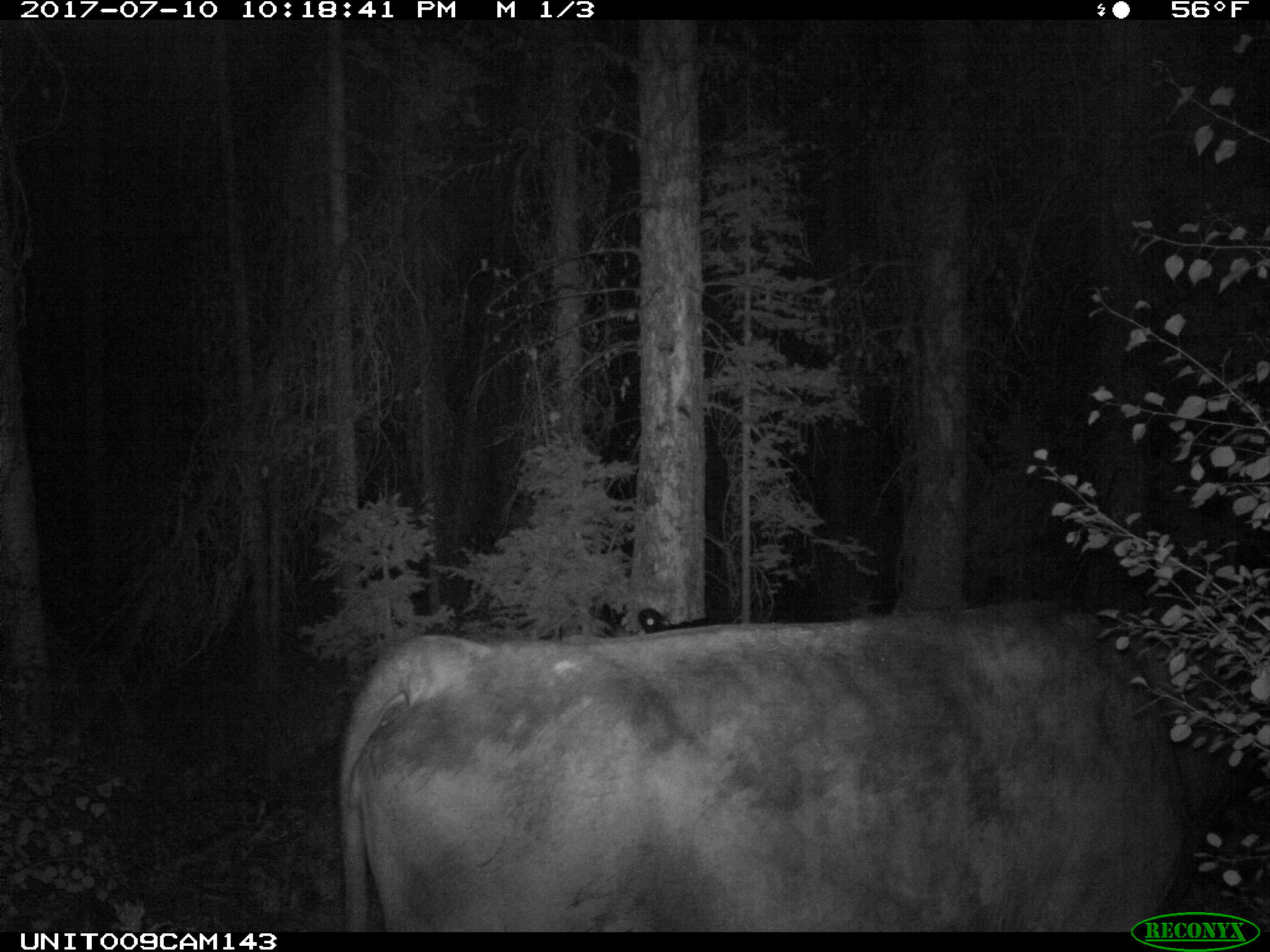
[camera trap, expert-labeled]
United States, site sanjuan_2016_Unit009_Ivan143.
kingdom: Animalia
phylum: Chordata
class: Mammalia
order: Artiodactyla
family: Bovidae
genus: Bos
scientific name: Bos taurus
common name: domestic cow